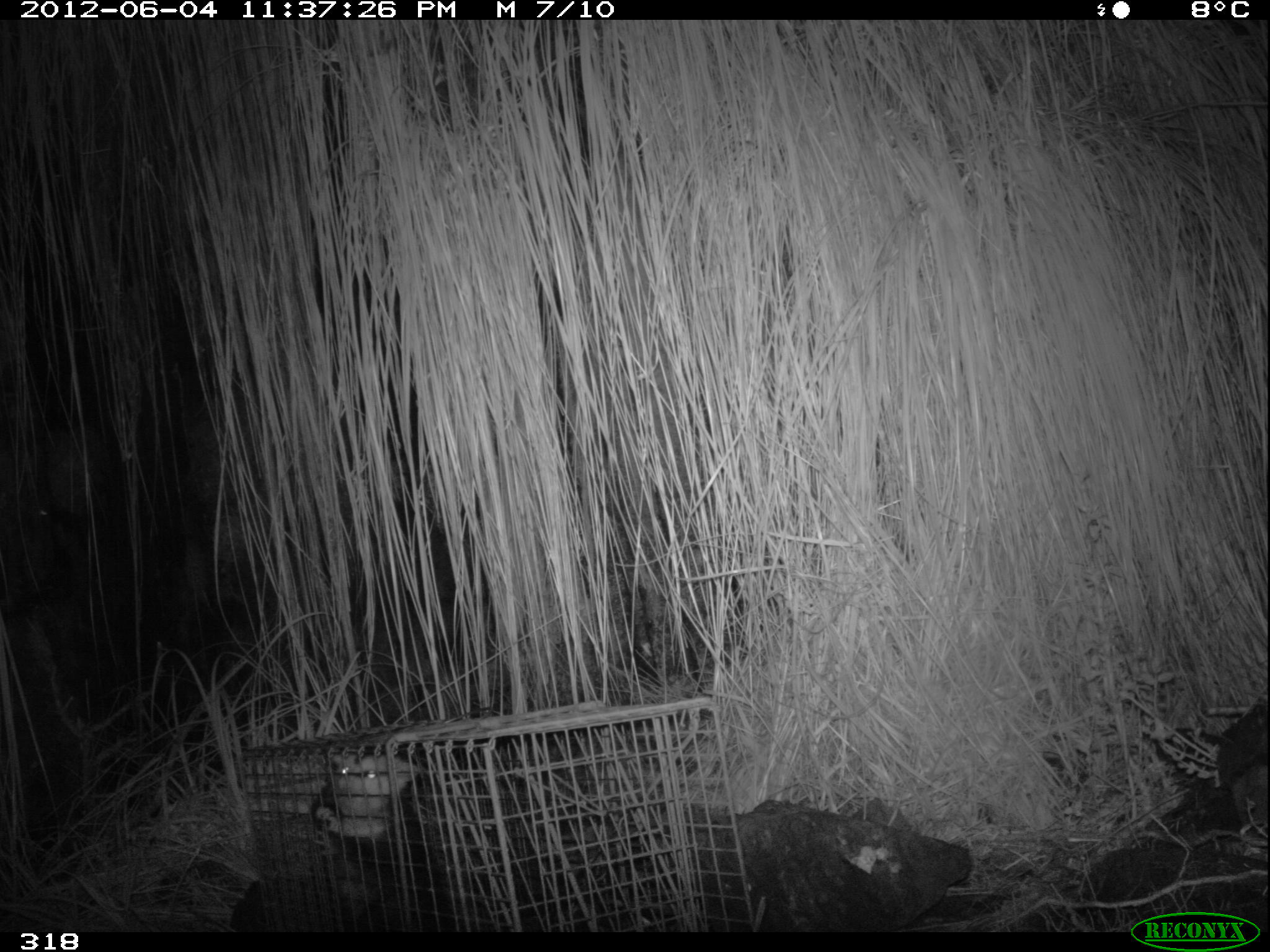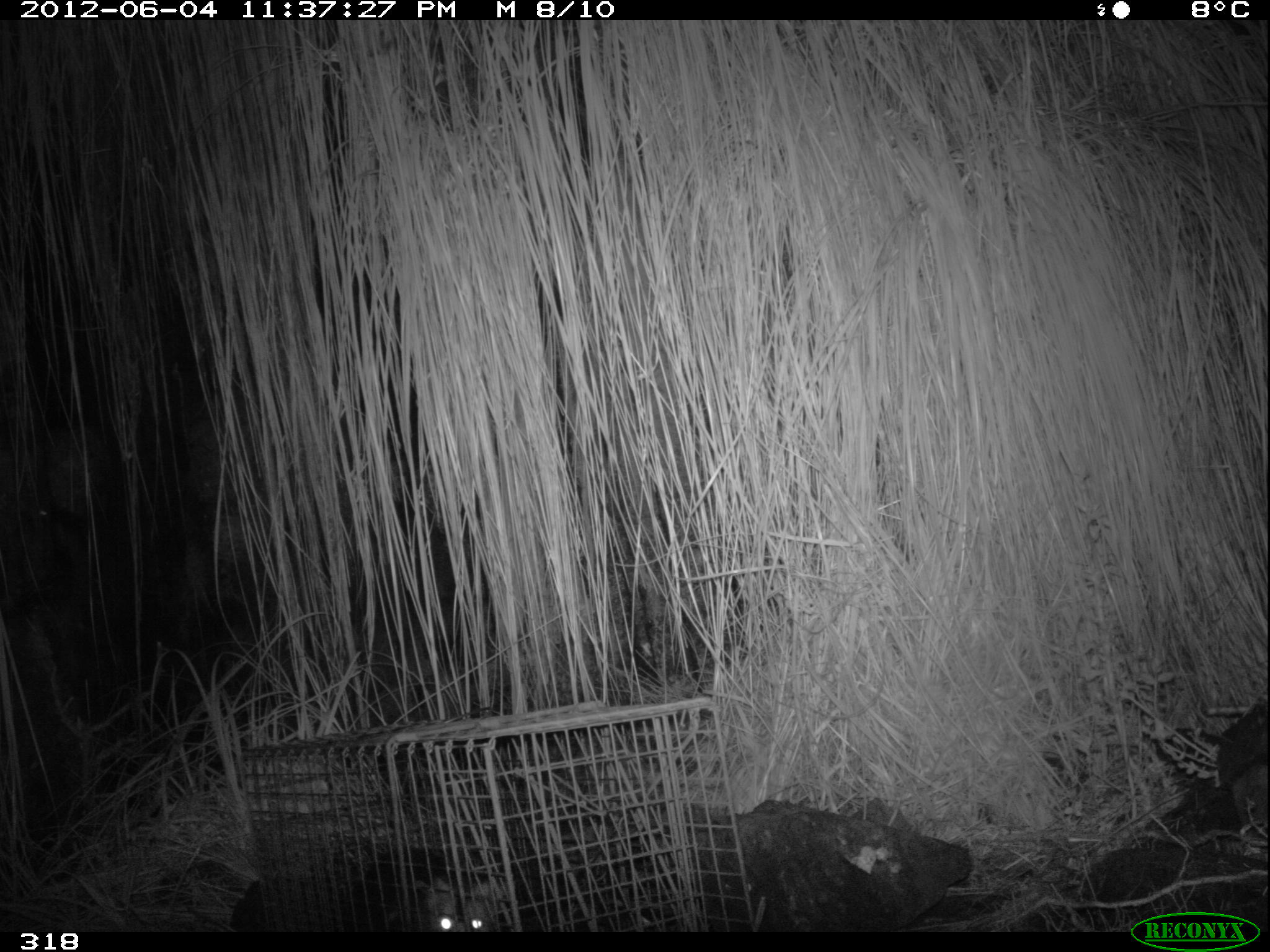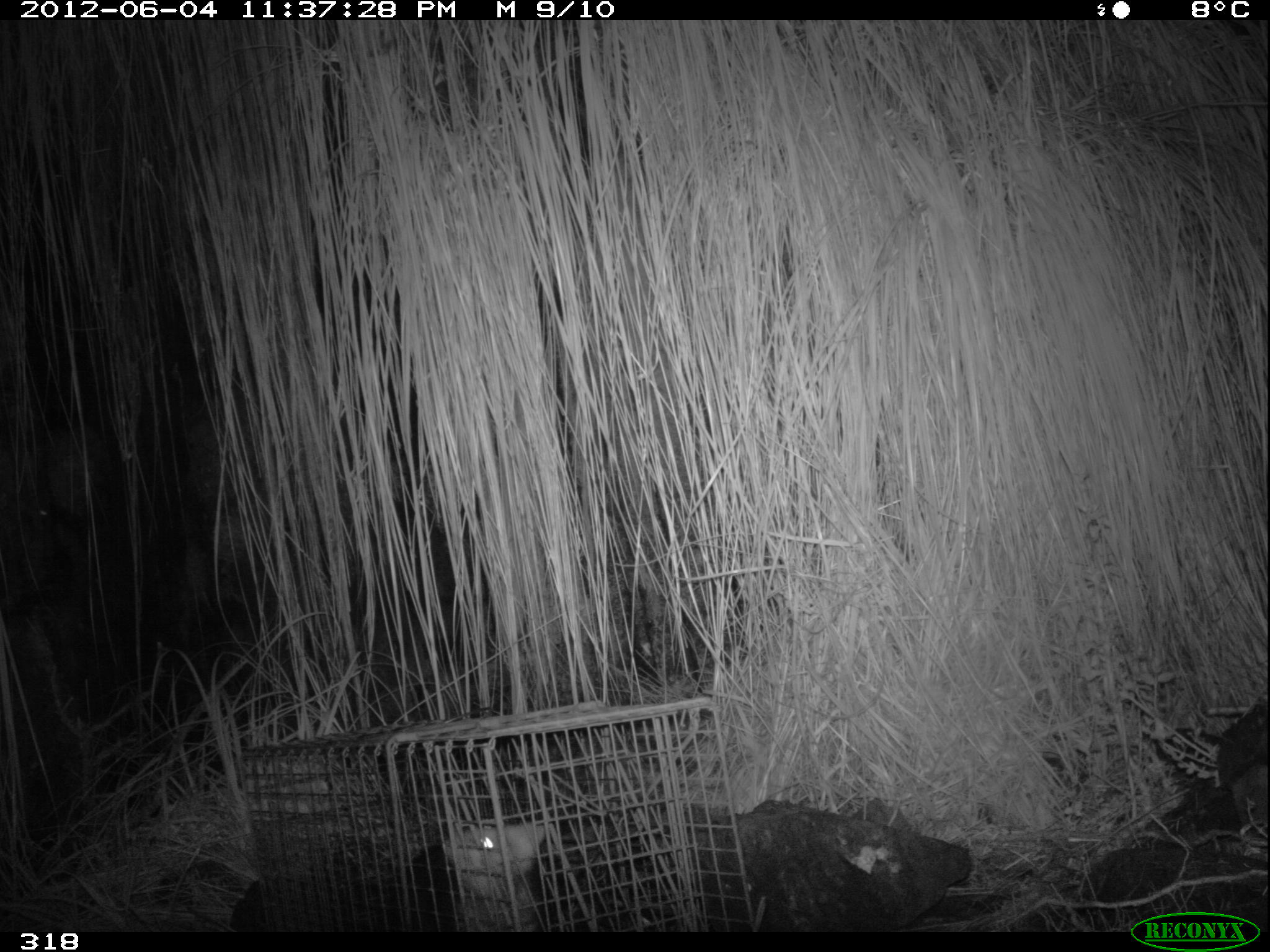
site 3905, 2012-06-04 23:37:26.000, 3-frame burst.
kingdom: Animalia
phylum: Chordata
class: Mammalia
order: Didelphimorphia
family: Didelphidae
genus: Didelphis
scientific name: Didelphis pernigra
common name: andean white-eared opossum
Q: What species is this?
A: Didelphis pernigra (andean white-eared opossum).